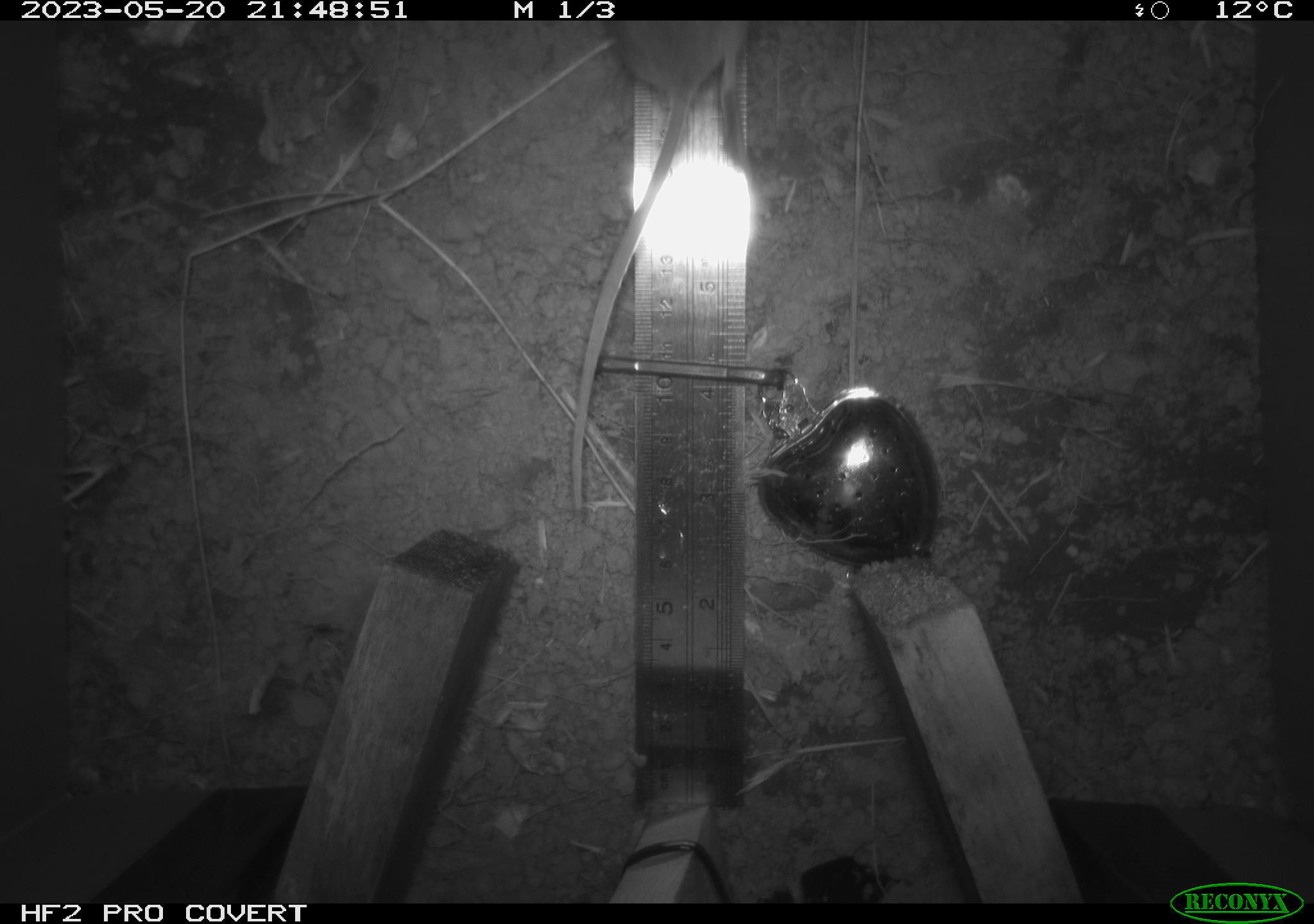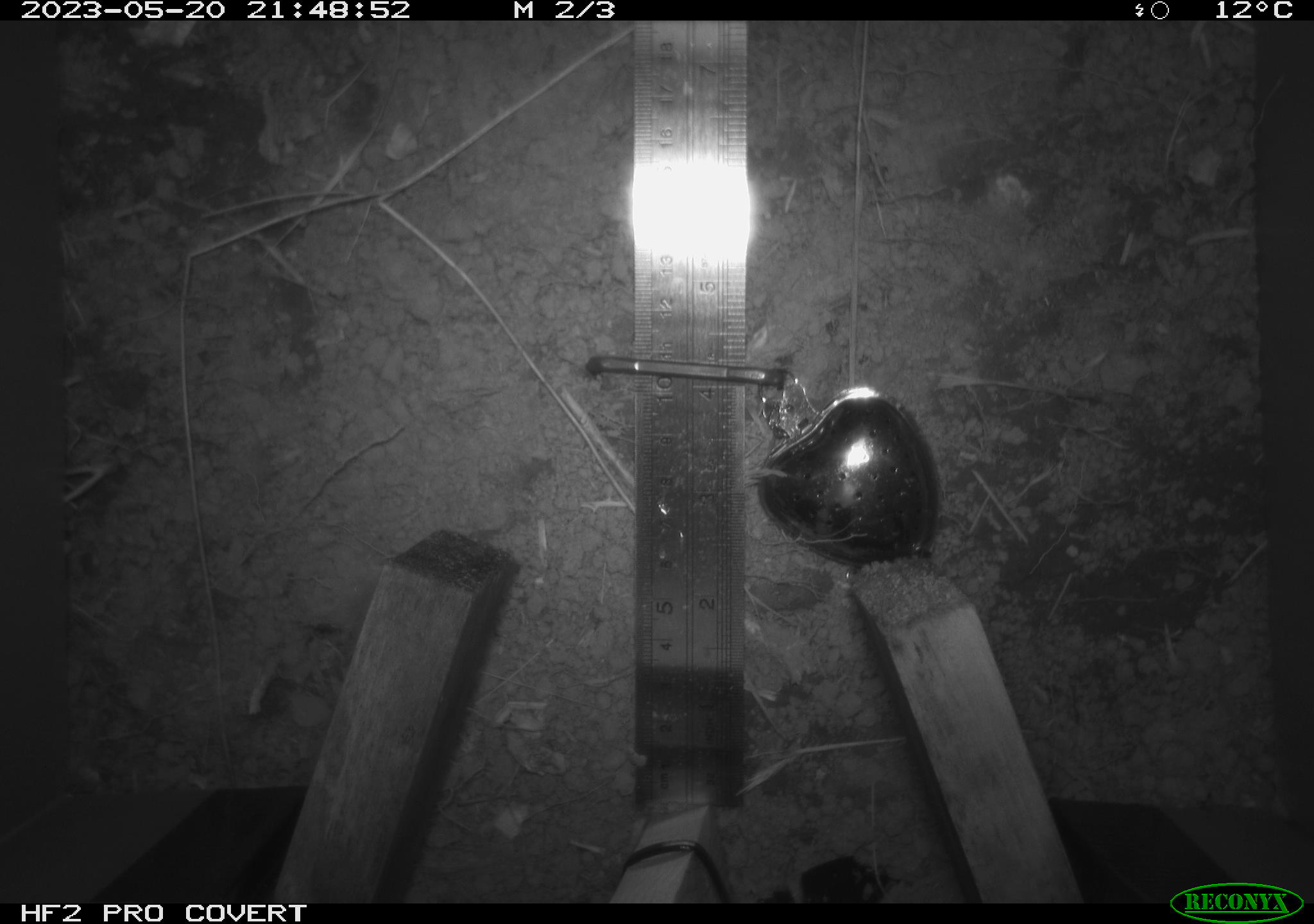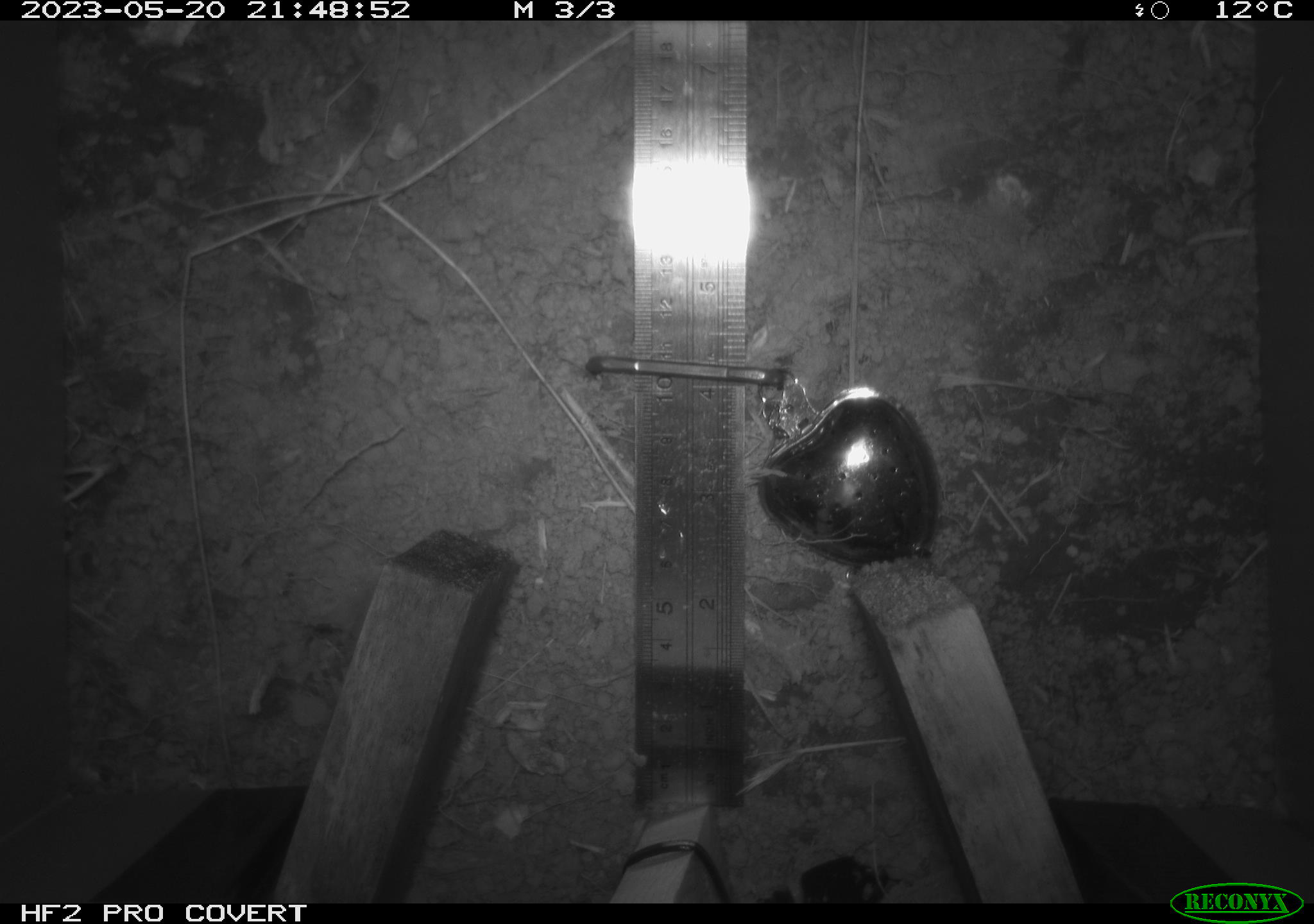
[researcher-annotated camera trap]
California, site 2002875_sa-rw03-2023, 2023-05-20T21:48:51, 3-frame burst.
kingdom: Animalia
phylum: Chordata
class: Mammalia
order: Rodentia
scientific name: Rodentia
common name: mouse species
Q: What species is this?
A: Mouse species (Rodentia).